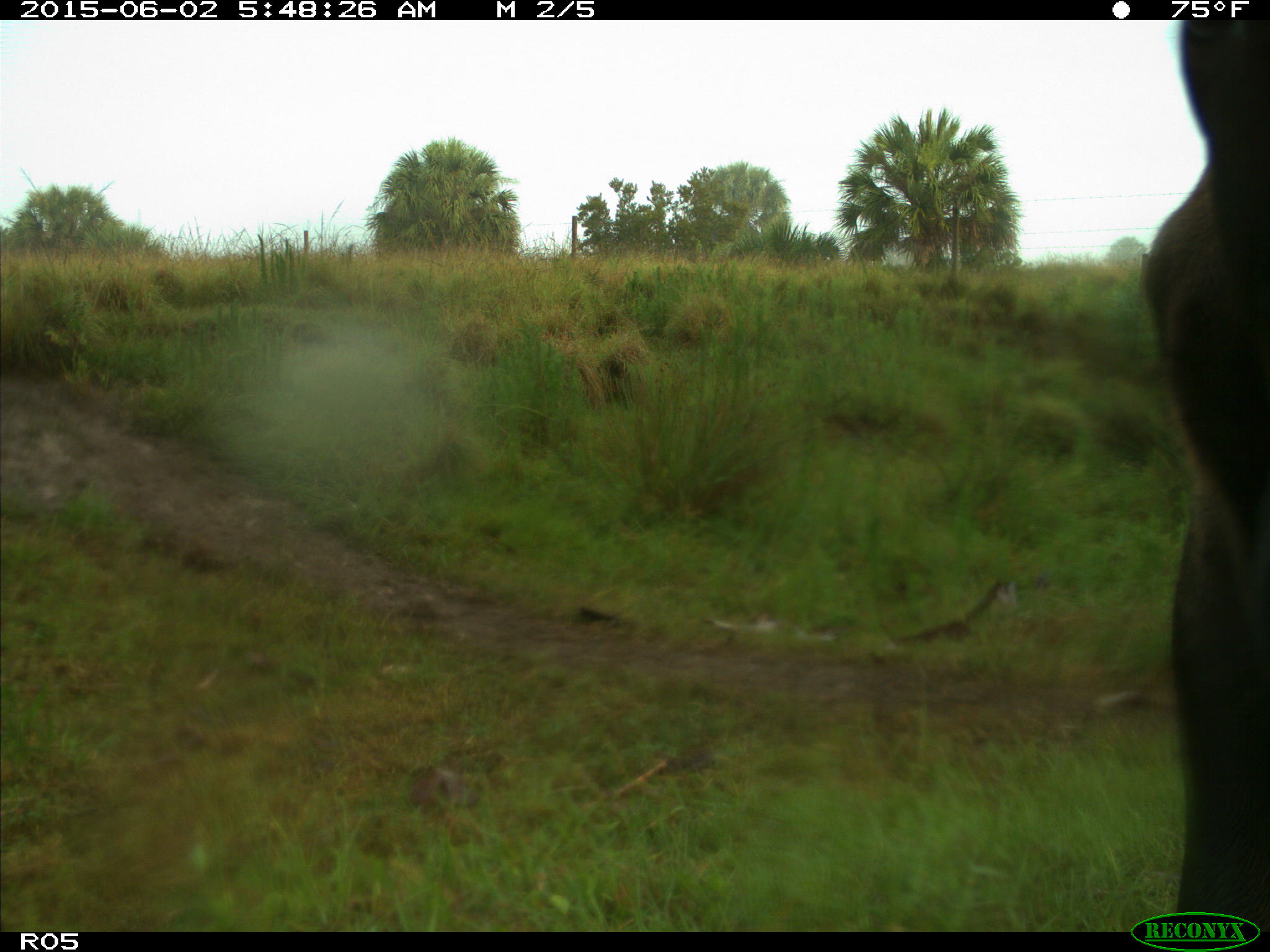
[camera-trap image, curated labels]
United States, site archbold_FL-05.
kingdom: Animalia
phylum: Chordata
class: Mammalia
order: Artiodactyla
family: Bovidae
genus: Bos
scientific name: Bos taurus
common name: domestic cow